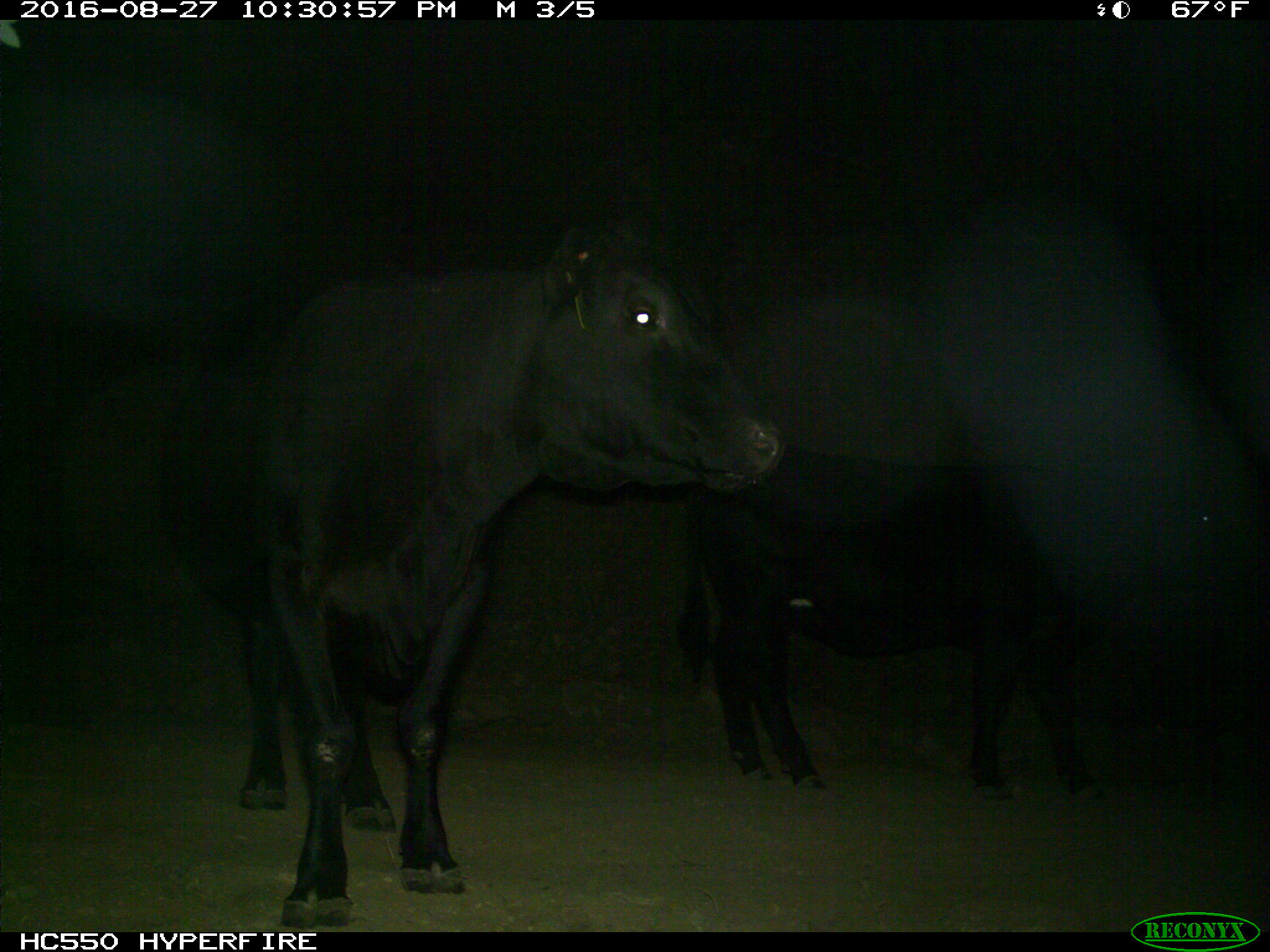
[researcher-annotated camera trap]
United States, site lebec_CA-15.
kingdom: Animalia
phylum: Chordata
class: Mammalia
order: Artiodactyla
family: Bovidae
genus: Bos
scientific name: Bos taurus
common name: domestic cow